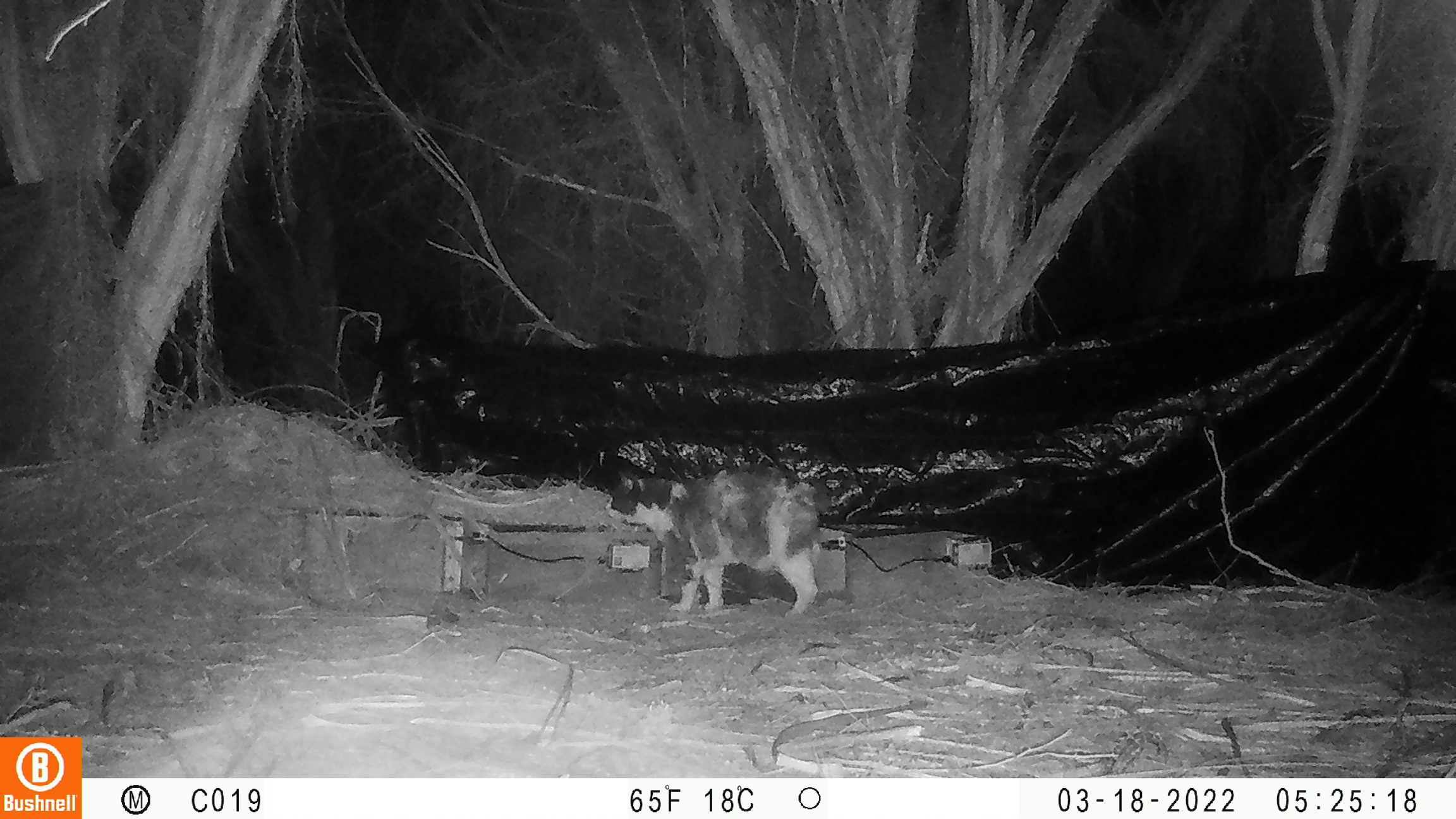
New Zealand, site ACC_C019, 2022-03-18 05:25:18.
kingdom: Animalia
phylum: Chordata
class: Mammalia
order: Carnivora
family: Felidae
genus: Felis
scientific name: Felis catus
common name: domestic cat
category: cat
Cat (domestic cat) (Felis catus).